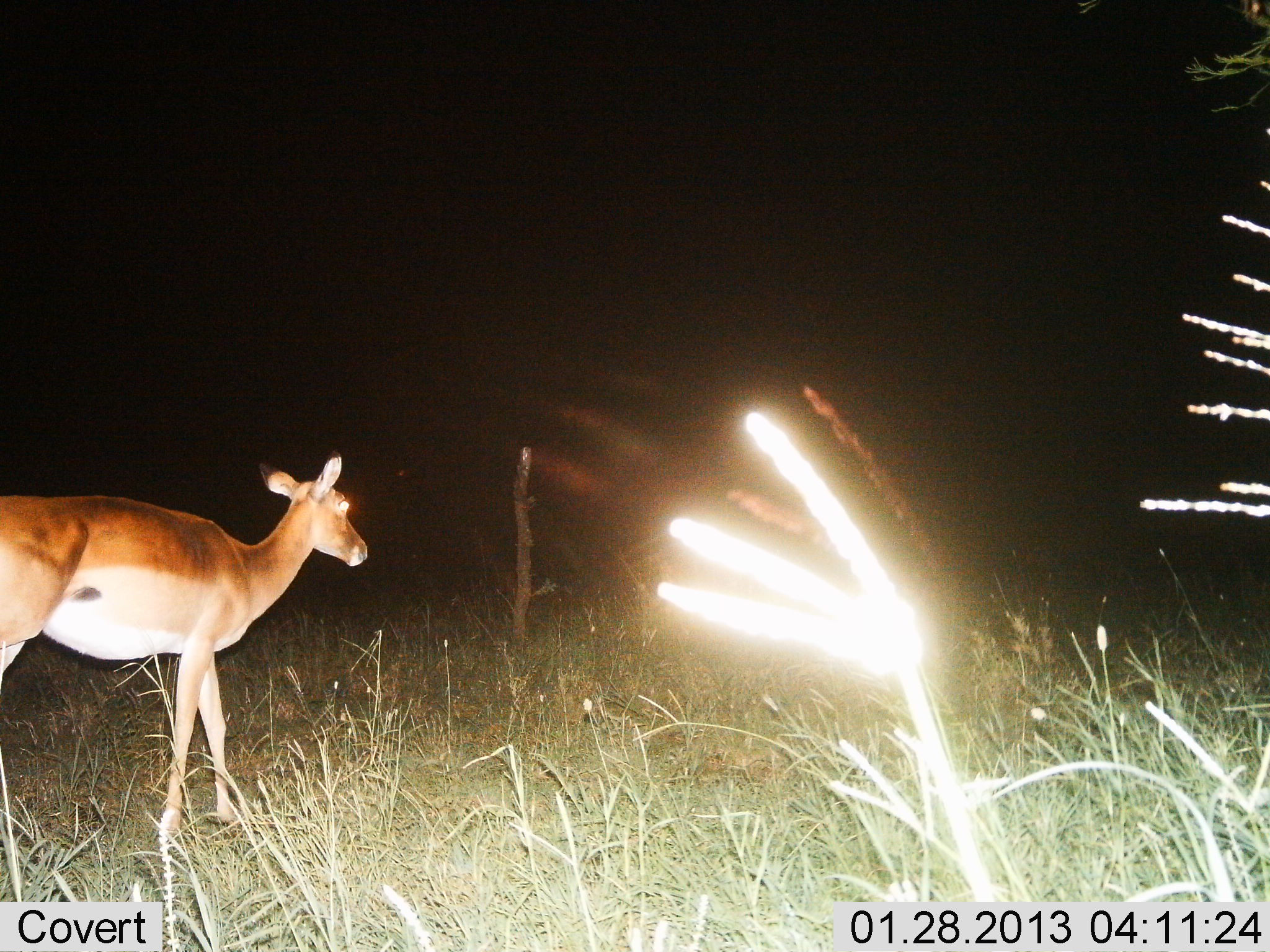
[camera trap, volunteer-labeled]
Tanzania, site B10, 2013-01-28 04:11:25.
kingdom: Animalia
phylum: Chordata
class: Mammalia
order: Artiodactyla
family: Bovidae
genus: Aepyceros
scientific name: Aepyceros melampus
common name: impala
Impala (Aepyceros melampus), count 1. Behavior (volunteer vote fractions): standing 29%, resting 0%, moving 71%, interacting 0%. Young present (vote fraction): 0%. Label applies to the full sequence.